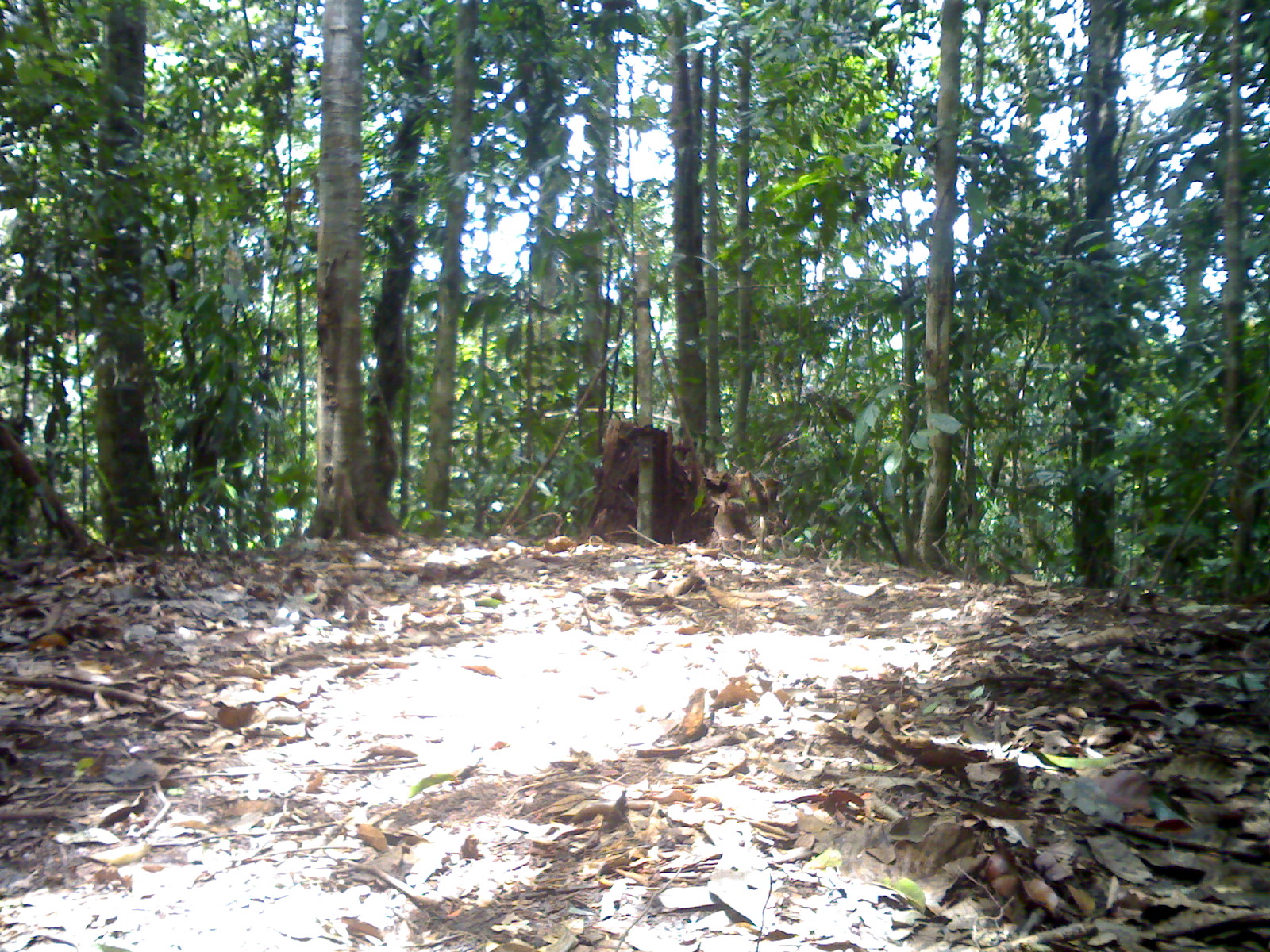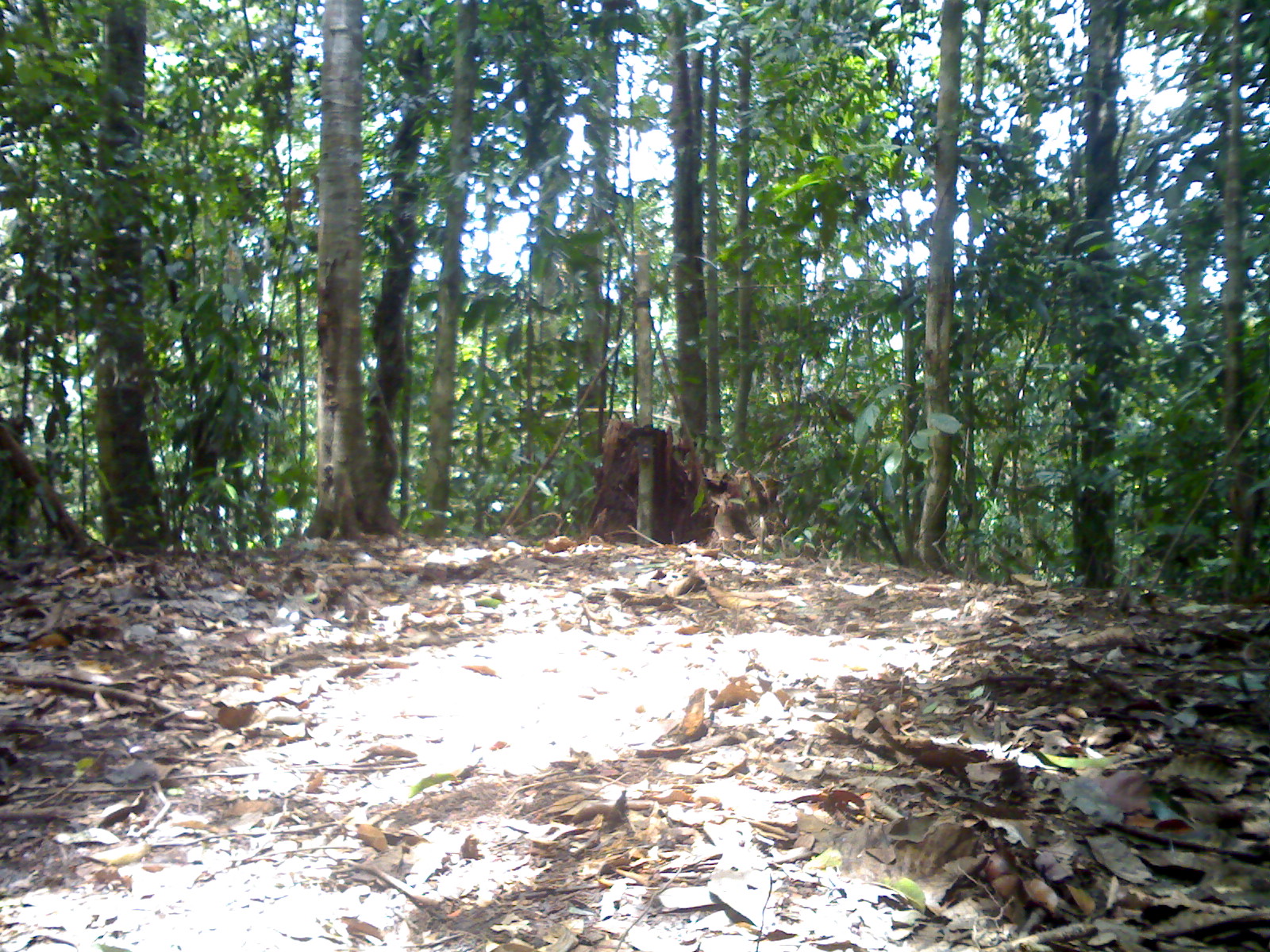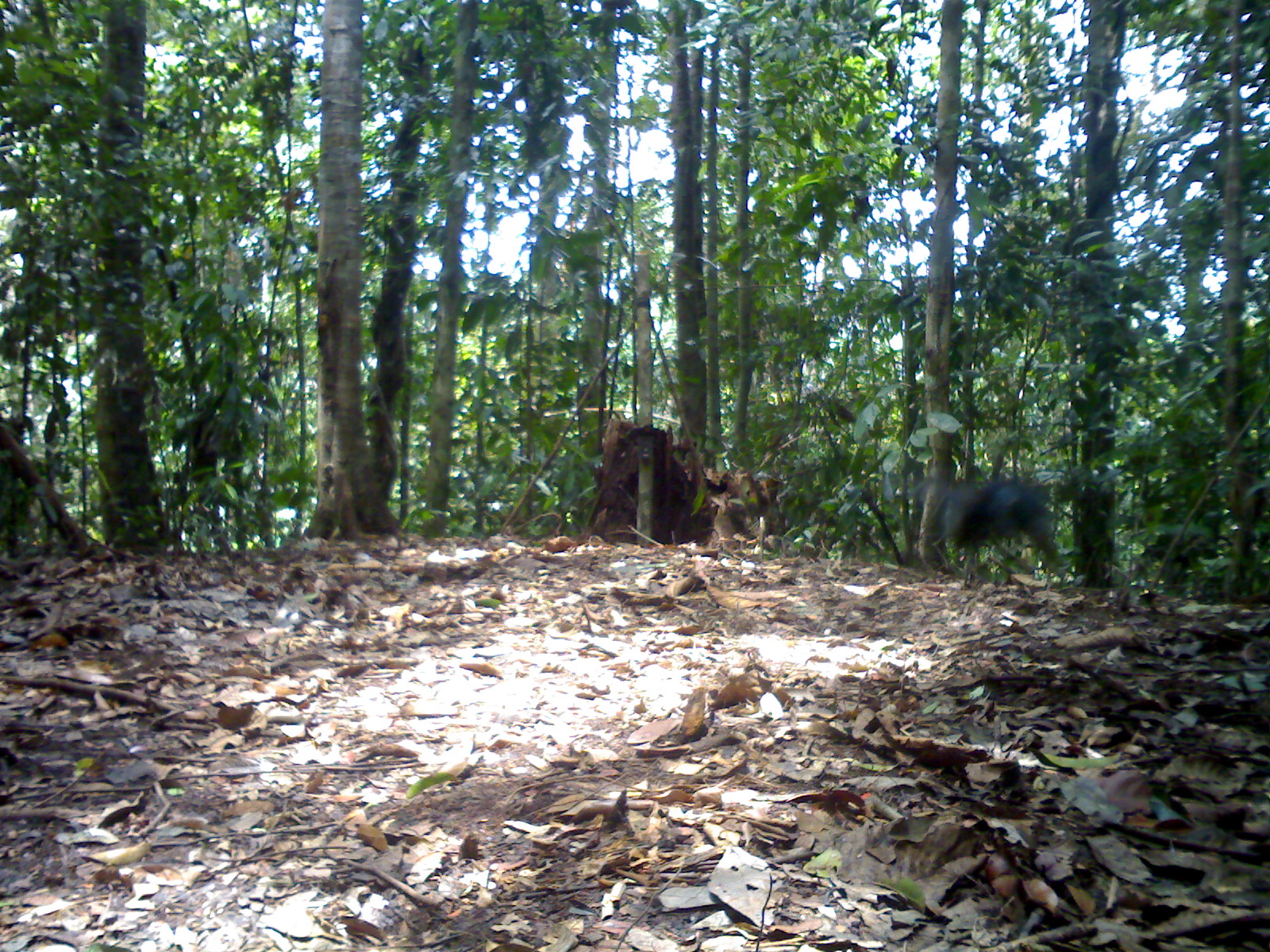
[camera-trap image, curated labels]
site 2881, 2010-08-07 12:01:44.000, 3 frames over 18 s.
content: unidentified animal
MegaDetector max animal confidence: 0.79